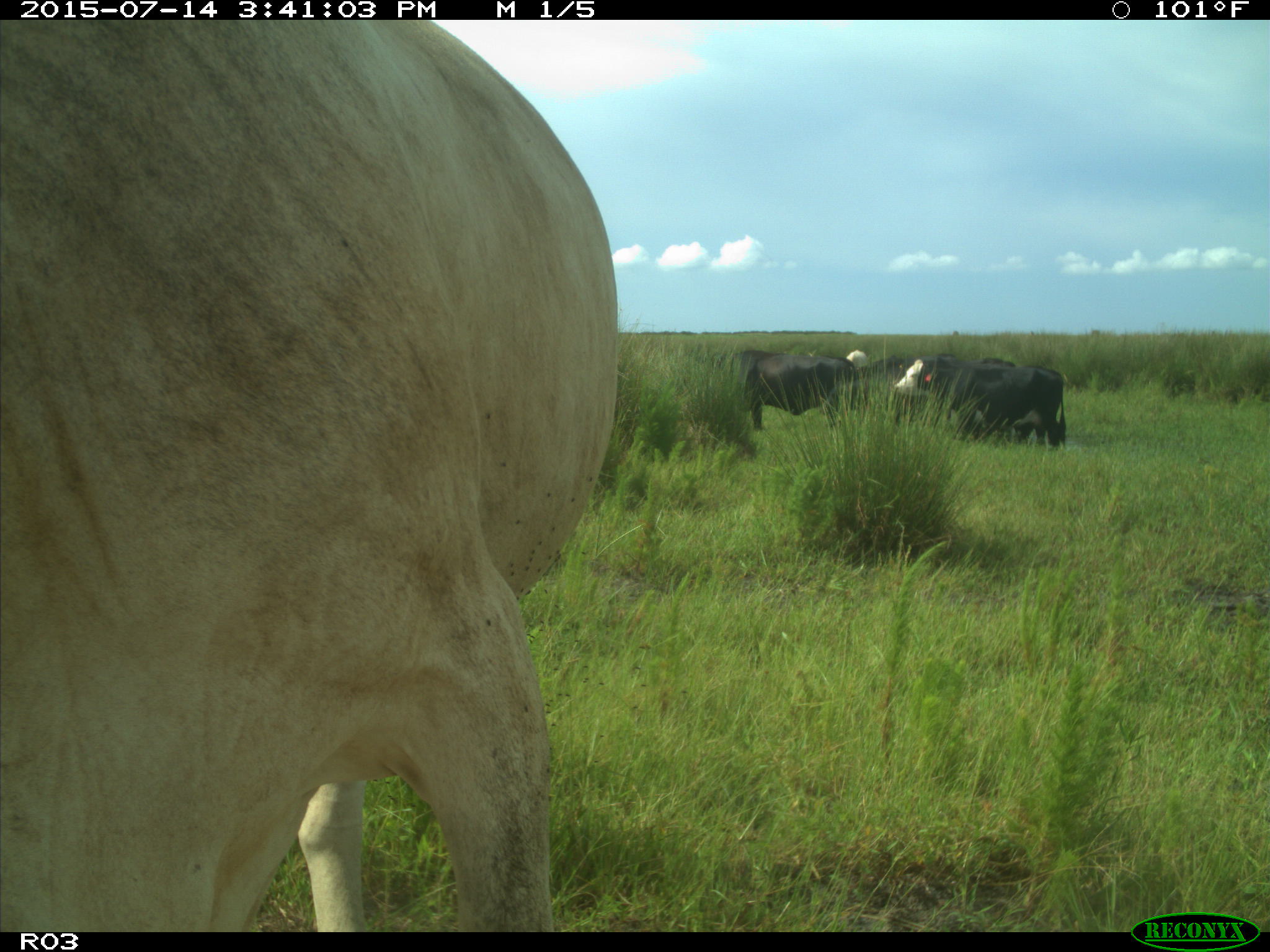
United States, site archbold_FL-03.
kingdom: Animalia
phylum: Chordata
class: Mammalia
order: Artiodactyla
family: Bovidae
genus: Bos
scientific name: Bos taurus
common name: domestic cow